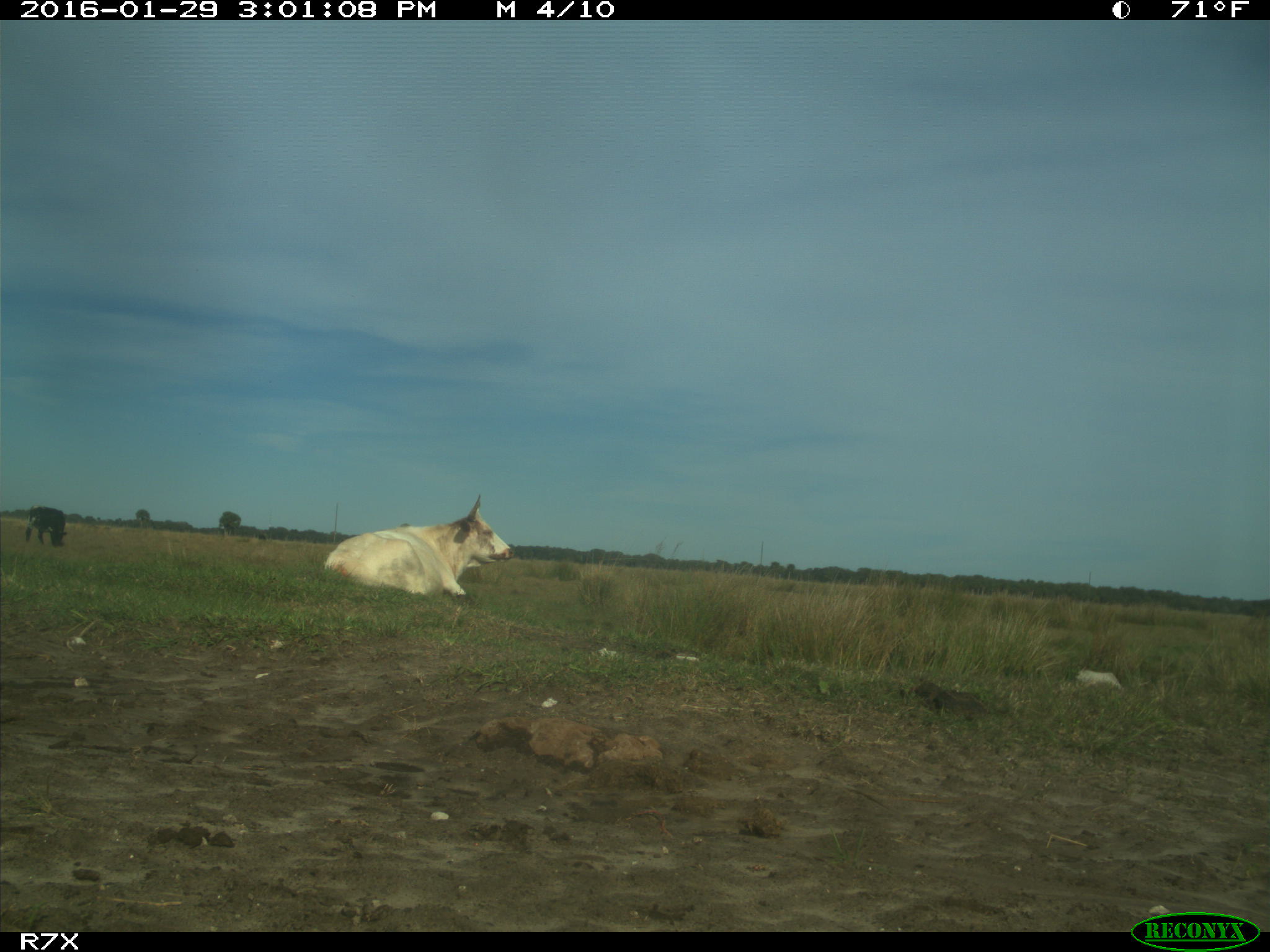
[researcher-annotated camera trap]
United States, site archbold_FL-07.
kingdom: Animalia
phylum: Chordata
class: Mammalia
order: Artiodactyla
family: Bovidae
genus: Bos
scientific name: Bos taurus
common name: domestic cow